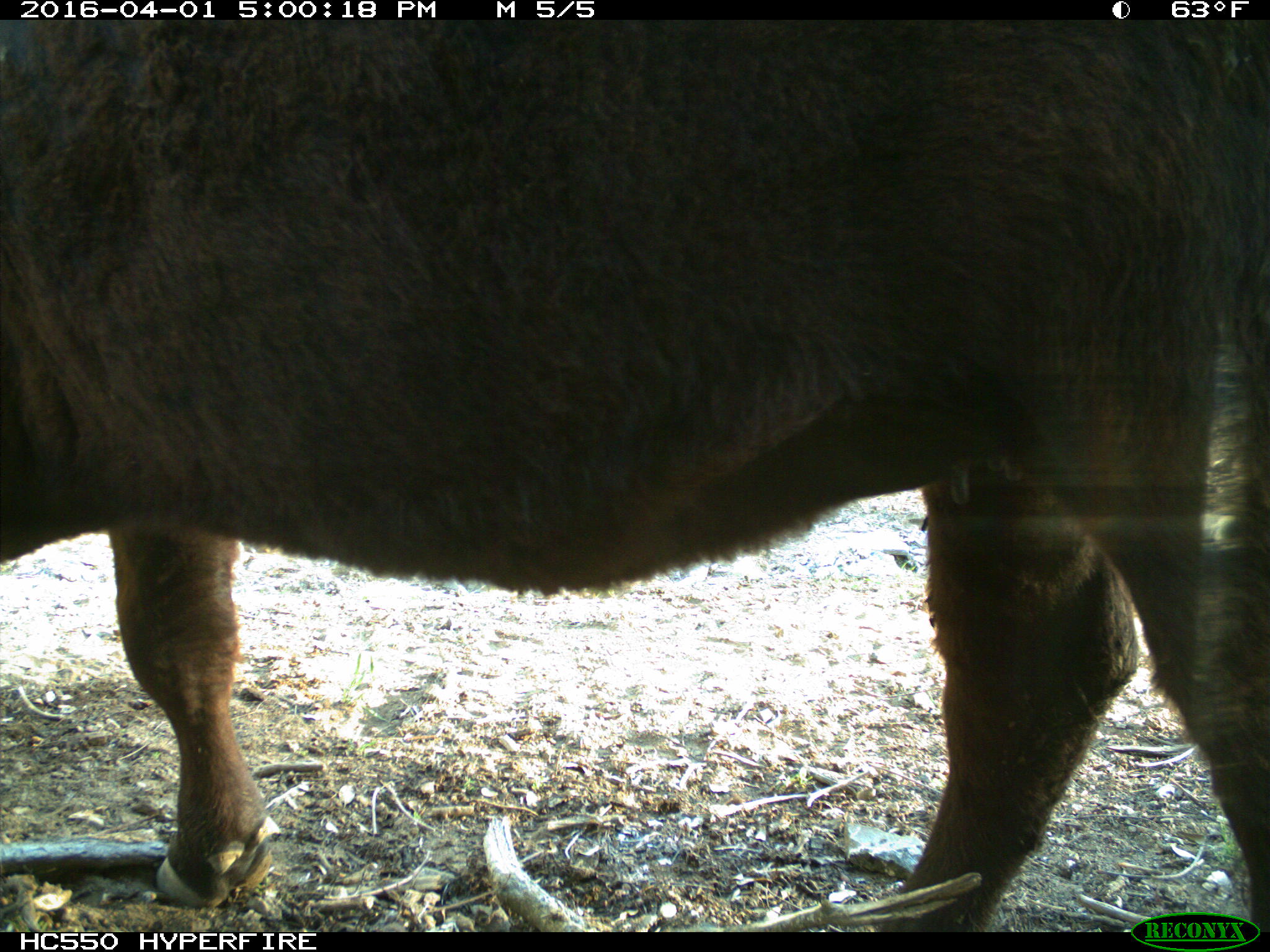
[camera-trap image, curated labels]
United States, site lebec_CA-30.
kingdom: Animalia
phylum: Chordata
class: Mammalia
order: Artiodactyla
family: Bovidae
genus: Bos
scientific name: Bos taurus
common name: domestic cow